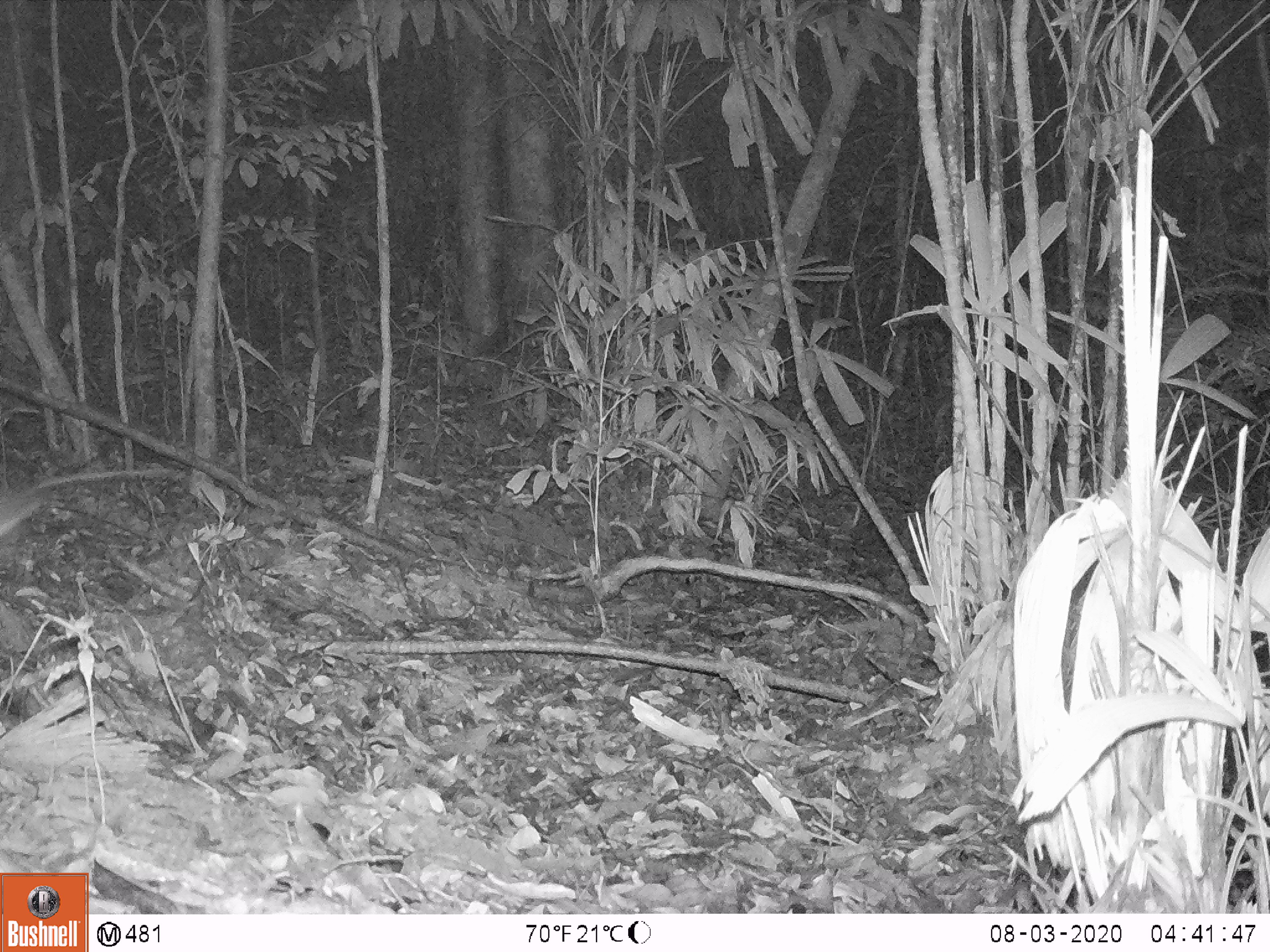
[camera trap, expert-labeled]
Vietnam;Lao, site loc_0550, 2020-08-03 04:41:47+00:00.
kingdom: Animalia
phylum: Chordata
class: Mammalia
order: Rodentia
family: Muridae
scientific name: Muridae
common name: old-world mice and rats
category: unidentified murid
Unidentified murid (old-world mice and rats) (Muridae). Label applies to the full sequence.